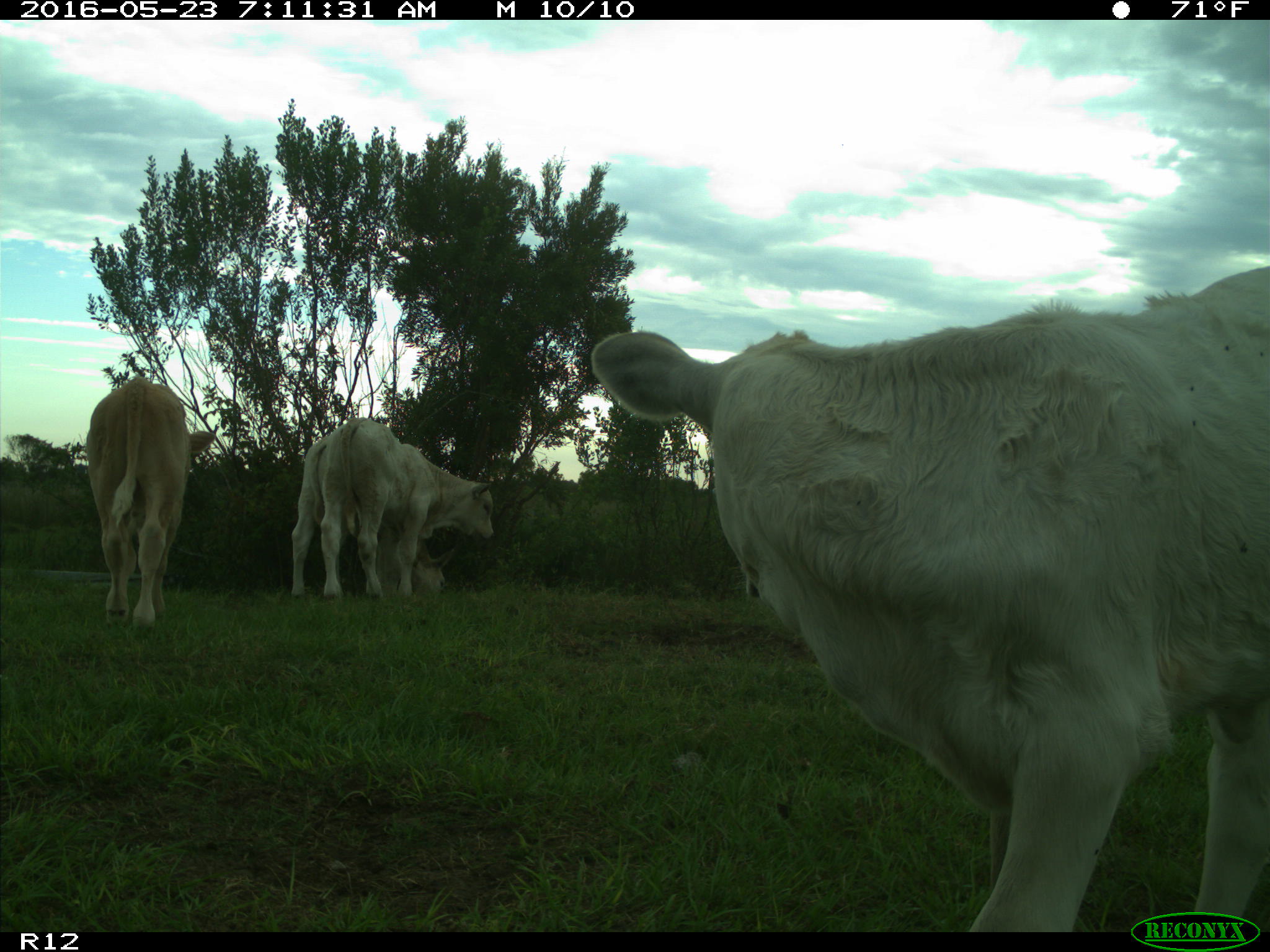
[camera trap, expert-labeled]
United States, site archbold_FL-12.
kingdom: Animalia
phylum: Chordata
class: Mammalia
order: Artiodactyla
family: Bovidae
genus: Bos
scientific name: Bos taurus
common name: domestic cow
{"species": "Bos taurus (domestic cow)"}